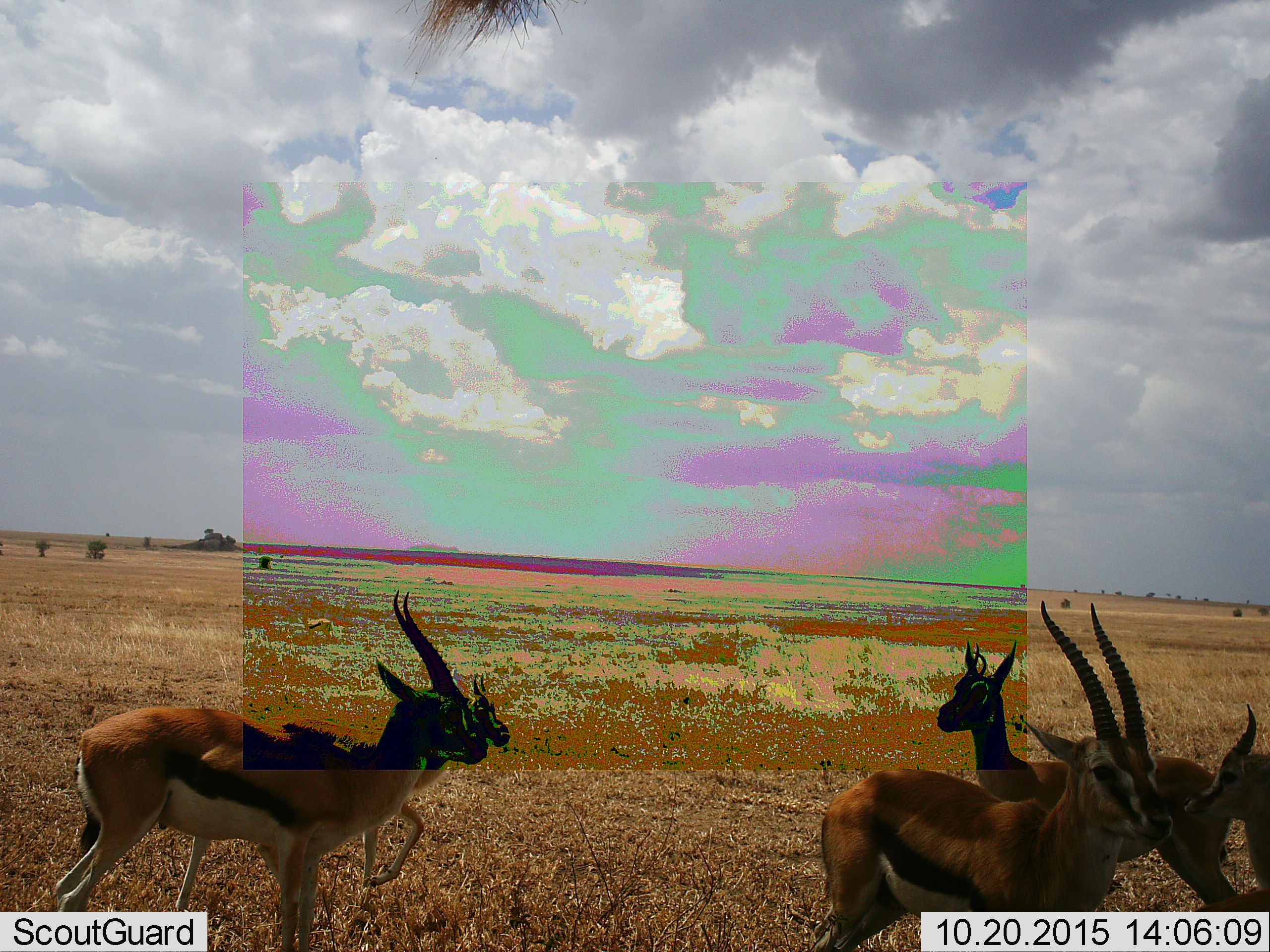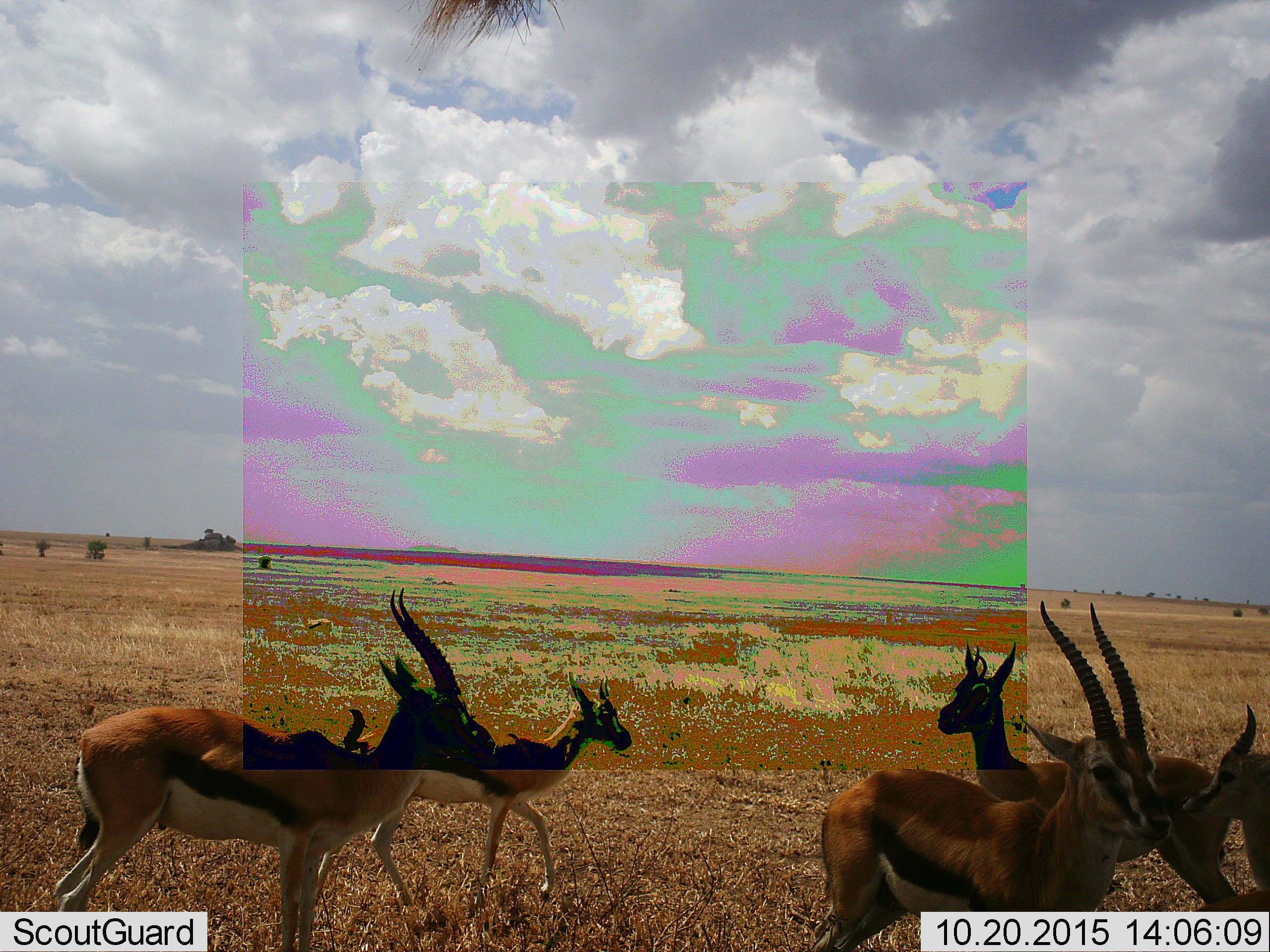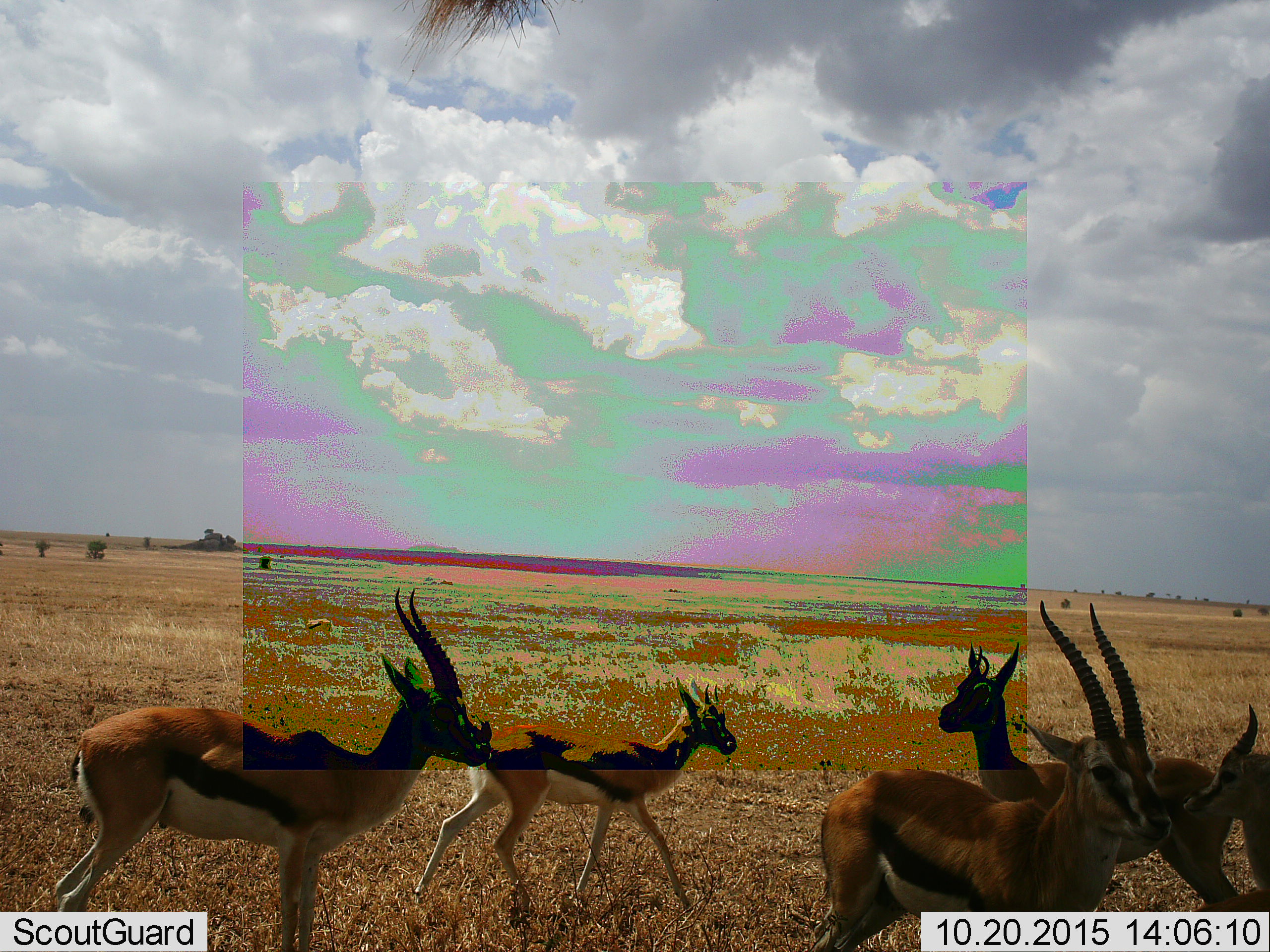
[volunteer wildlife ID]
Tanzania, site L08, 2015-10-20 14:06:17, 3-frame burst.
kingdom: Animalia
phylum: Chordata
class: Mammalia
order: Artiodactyla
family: Bovidae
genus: Eudorcas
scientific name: Eudorcas thomsonii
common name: thomson's gazelle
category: gazellethomsons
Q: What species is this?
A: Gazellethomsons (thomson's gazelle) (Eudorcas thomsonii).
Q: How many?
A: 5.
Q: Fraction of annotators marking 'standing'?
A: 100%.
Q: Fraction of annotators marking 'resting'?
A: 0%.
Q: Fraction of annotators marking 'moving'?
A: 75%.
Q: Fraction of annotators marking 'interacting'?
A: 0%.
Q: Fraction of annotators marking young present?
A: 25%.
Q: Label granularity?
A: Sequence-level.